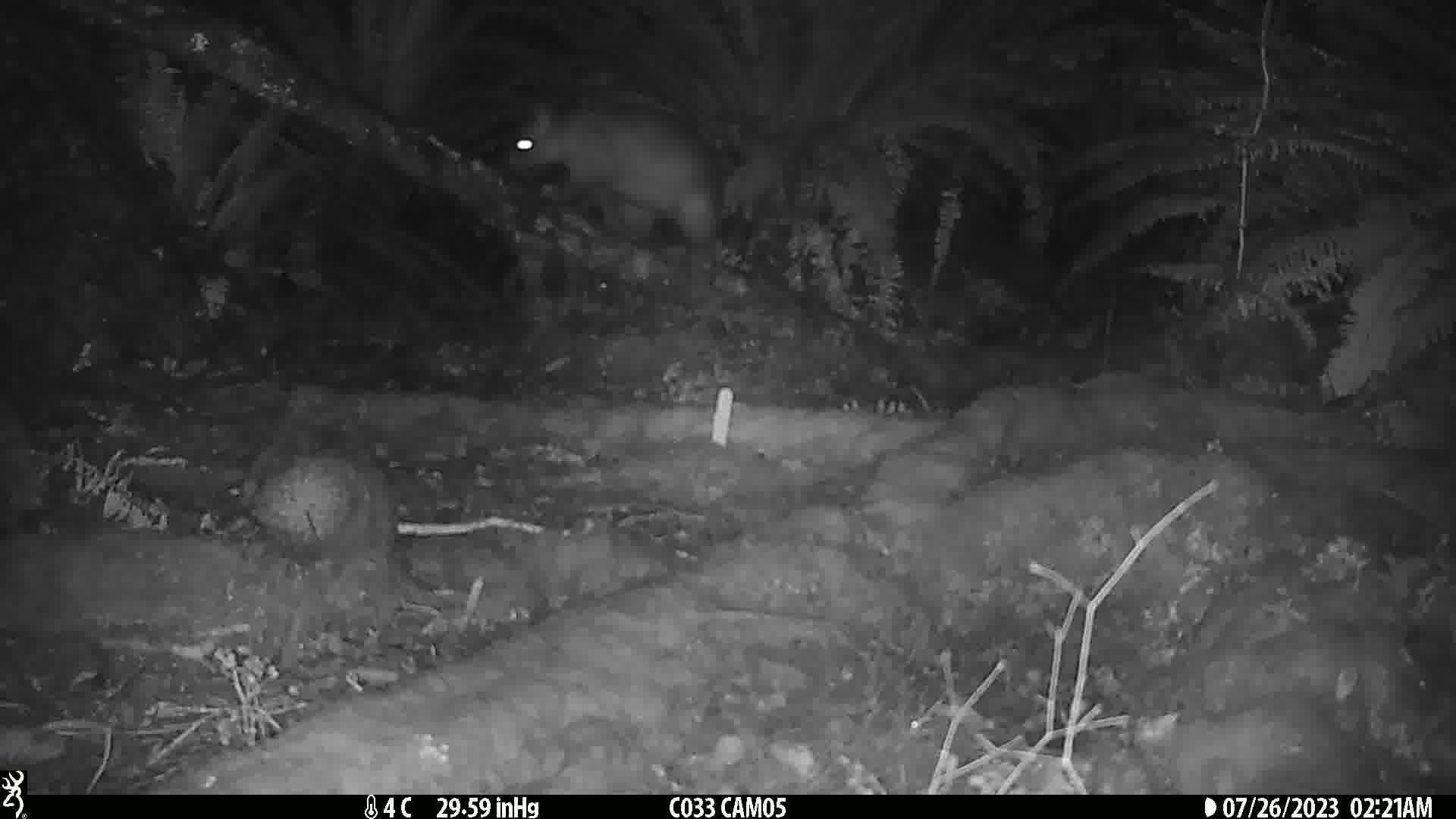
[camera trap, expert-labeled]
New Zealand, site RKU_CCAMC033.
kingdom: Animalia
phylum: Chordata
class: Mammalia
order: Diprotodontia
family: Phalangeridae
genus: Trichosurus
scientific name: Trichosurus vulpecula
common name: common brushtail possum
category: possum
Possum (common brushtail possum) (Trichosurus vulpecula).